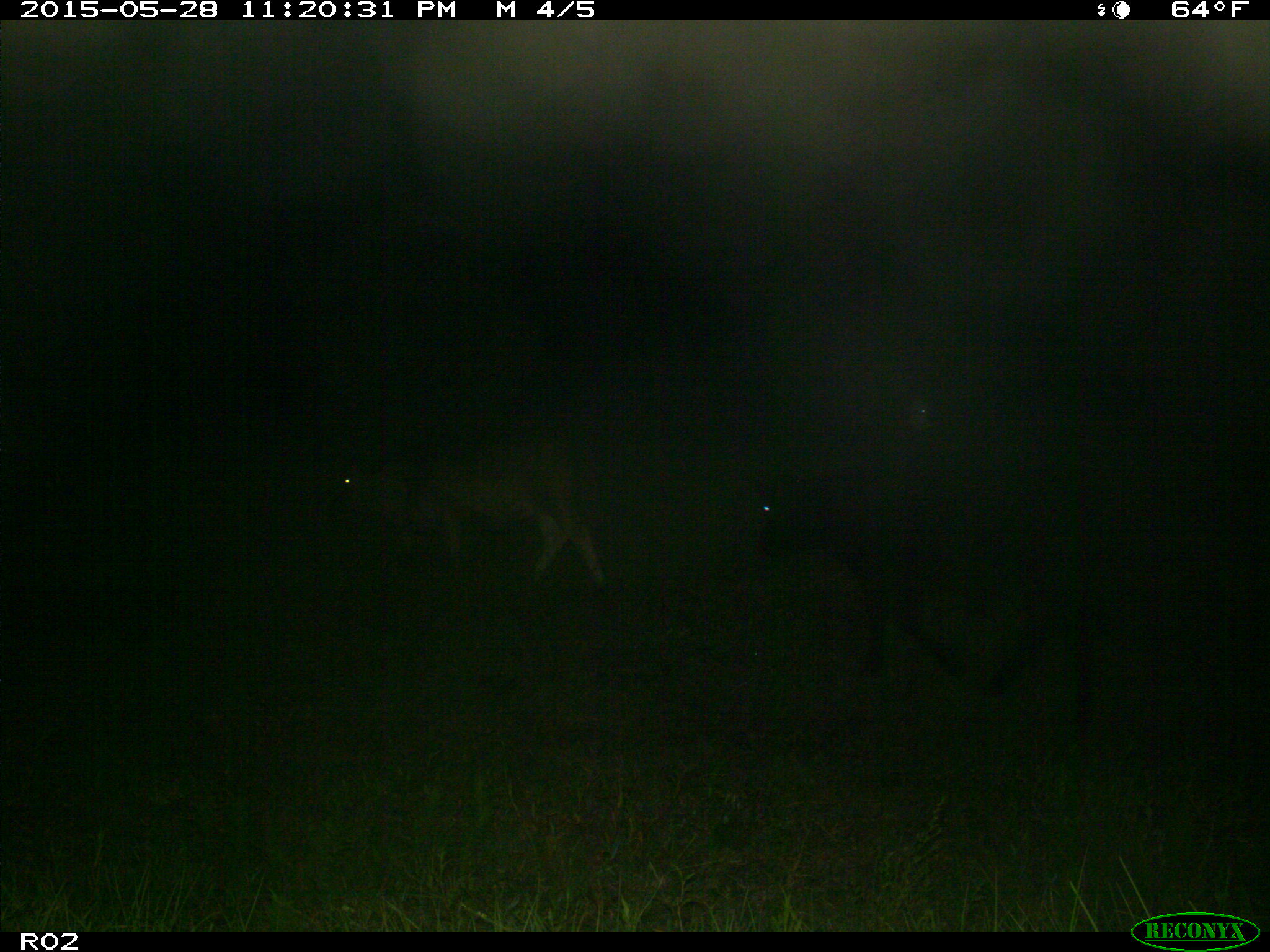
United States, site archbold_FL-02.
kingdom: Animalia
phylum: Chordata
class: Mammalia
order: Artiodactyla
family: Bovidae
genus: Bos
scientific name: Bos taurus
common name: domestic cow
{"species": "Bos taurus (domestic cow)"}